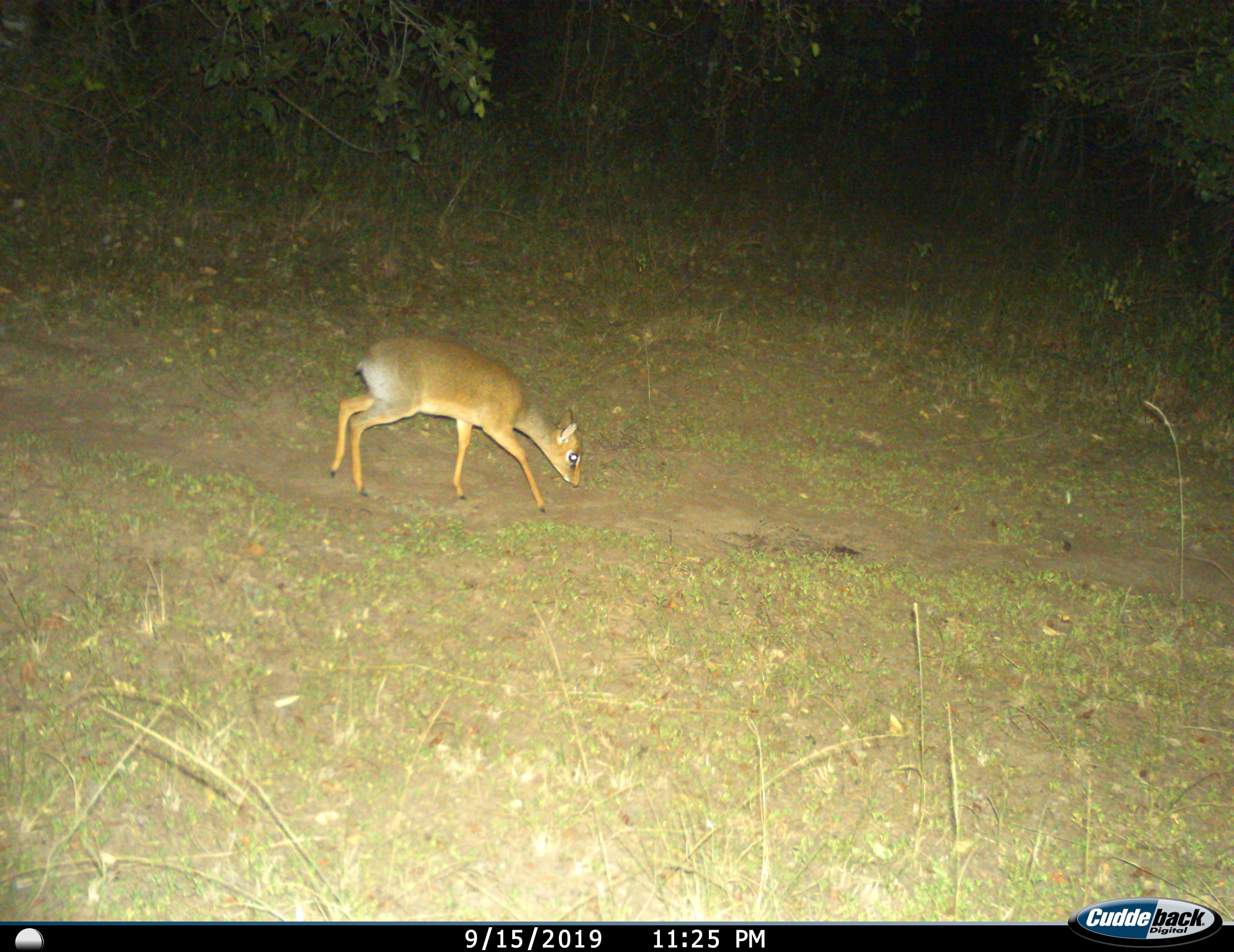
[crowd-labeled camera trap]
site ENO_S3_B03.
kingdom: Animalia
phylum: Chordata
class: Mammalia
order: Artiodactyla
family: Bovidae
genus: Madoqua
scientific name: Madoqua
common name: dik-dik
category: dikdik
Dikdik (dik-dik) (Madoqua), count 1. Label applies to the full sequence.